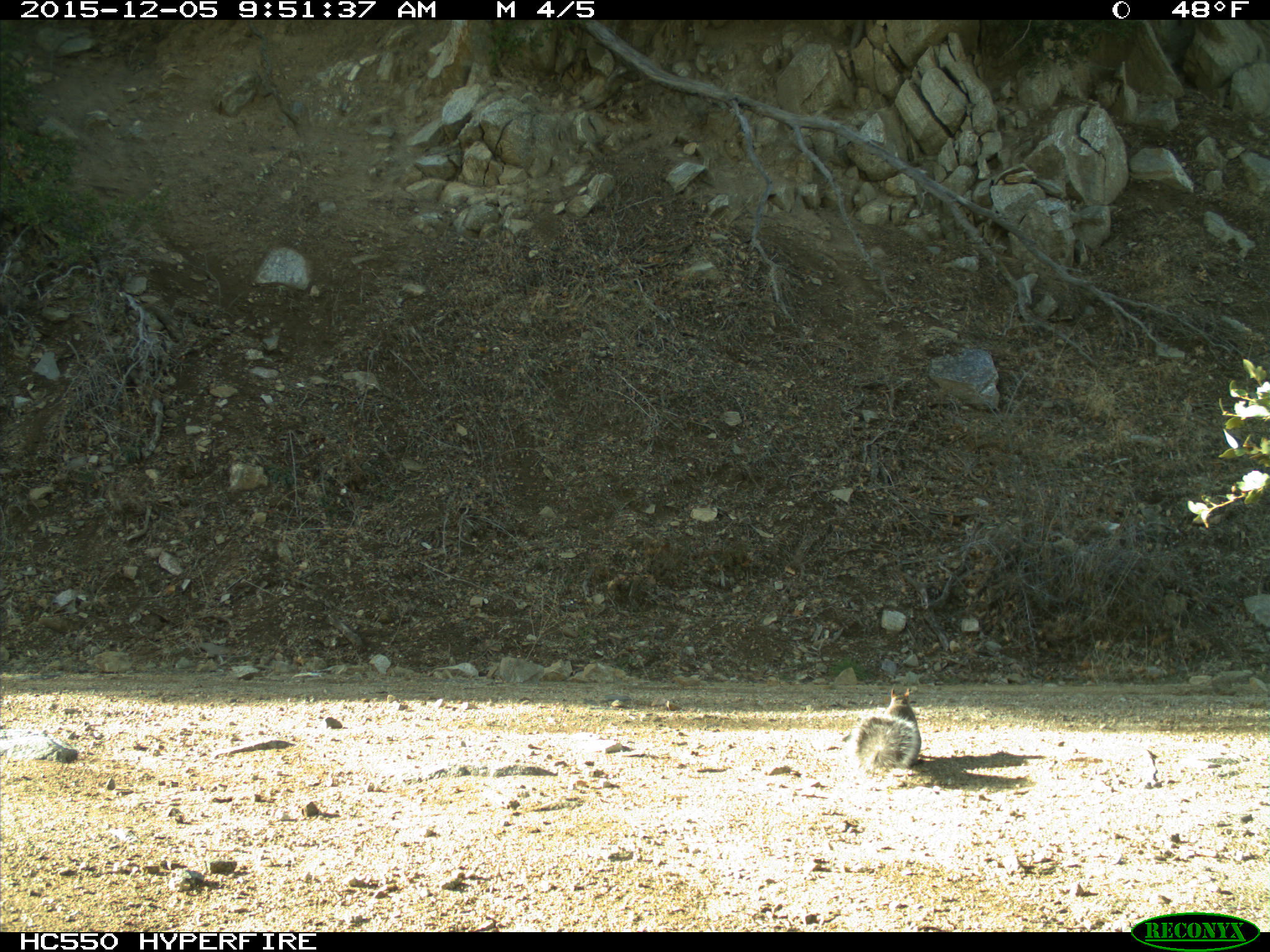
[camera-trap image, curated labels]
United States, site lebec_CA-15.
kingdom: Animalia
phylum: Chordata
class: Mammalia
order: Rodentia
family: Sciuridae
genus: Sciurus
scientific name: Sciurus carolinensis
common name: eastern gray squirrel